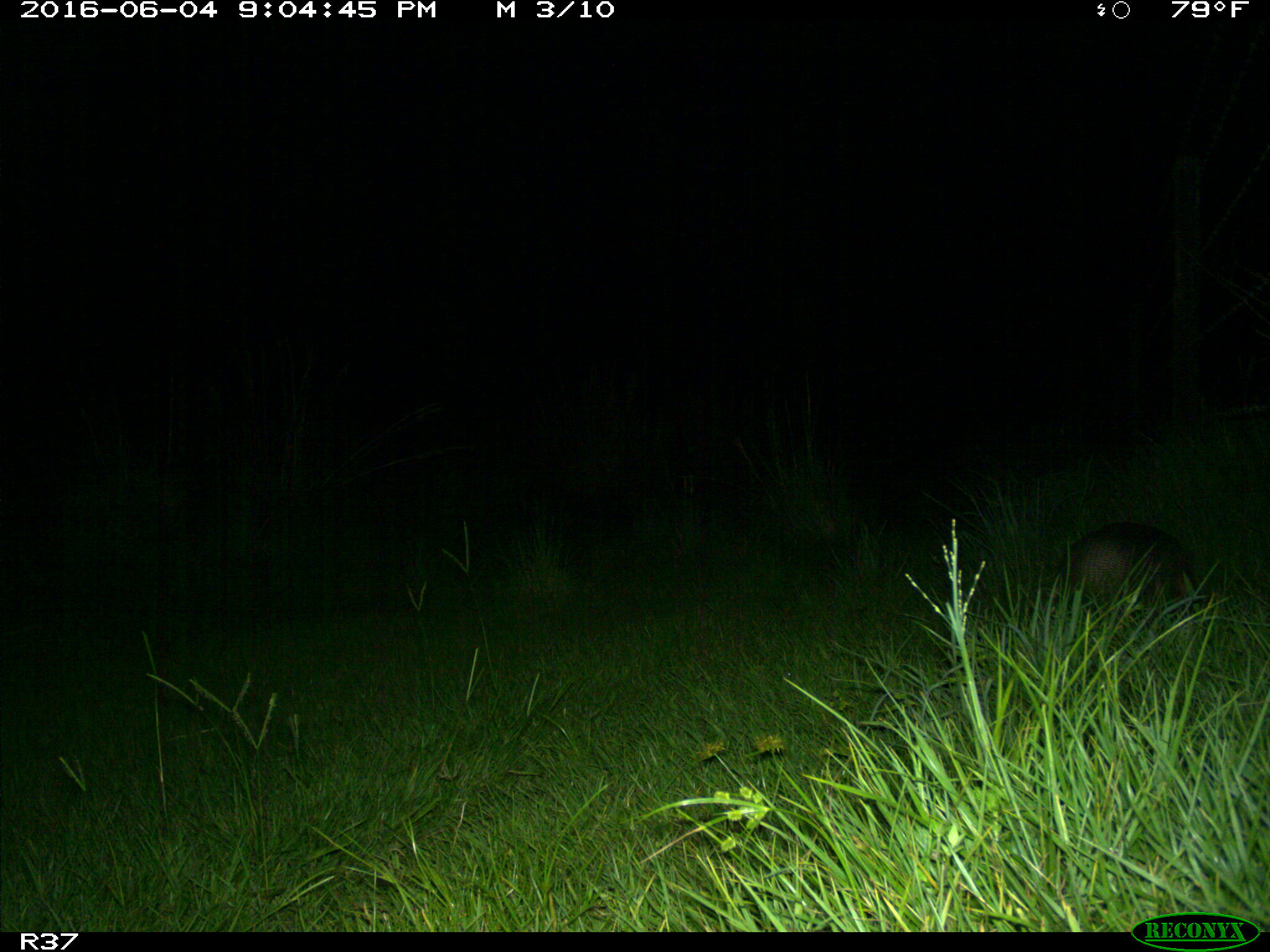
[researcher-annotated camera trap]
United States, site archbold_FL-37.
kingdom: Animalia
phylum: Chordata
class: Mammalia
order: Cingulata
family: Dasypodidae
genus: Dasypus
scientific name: Dasypus novemcinctus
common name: nine-banded armadillo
Dasypus novemcinctus (nine-banded armadillo).